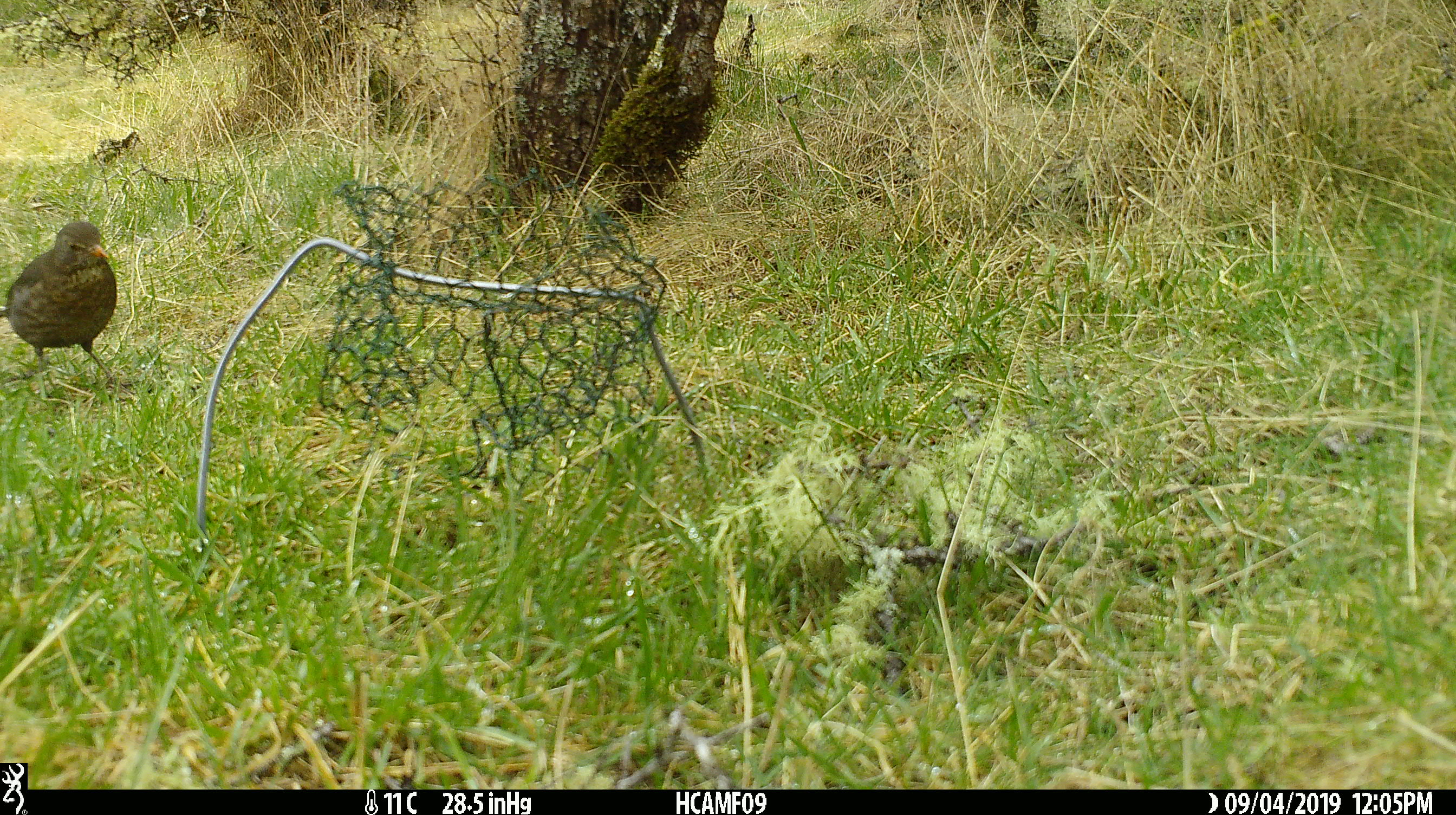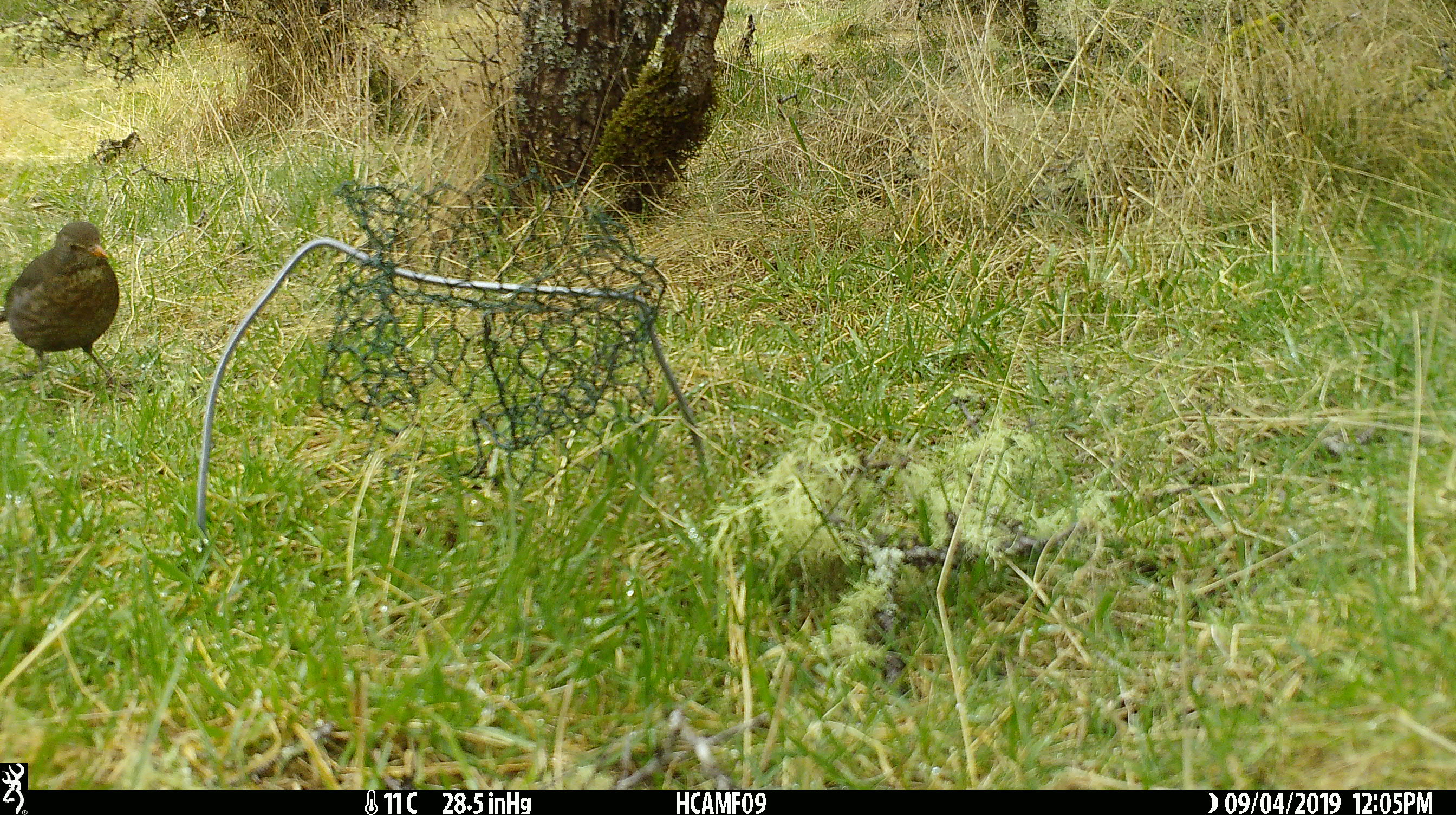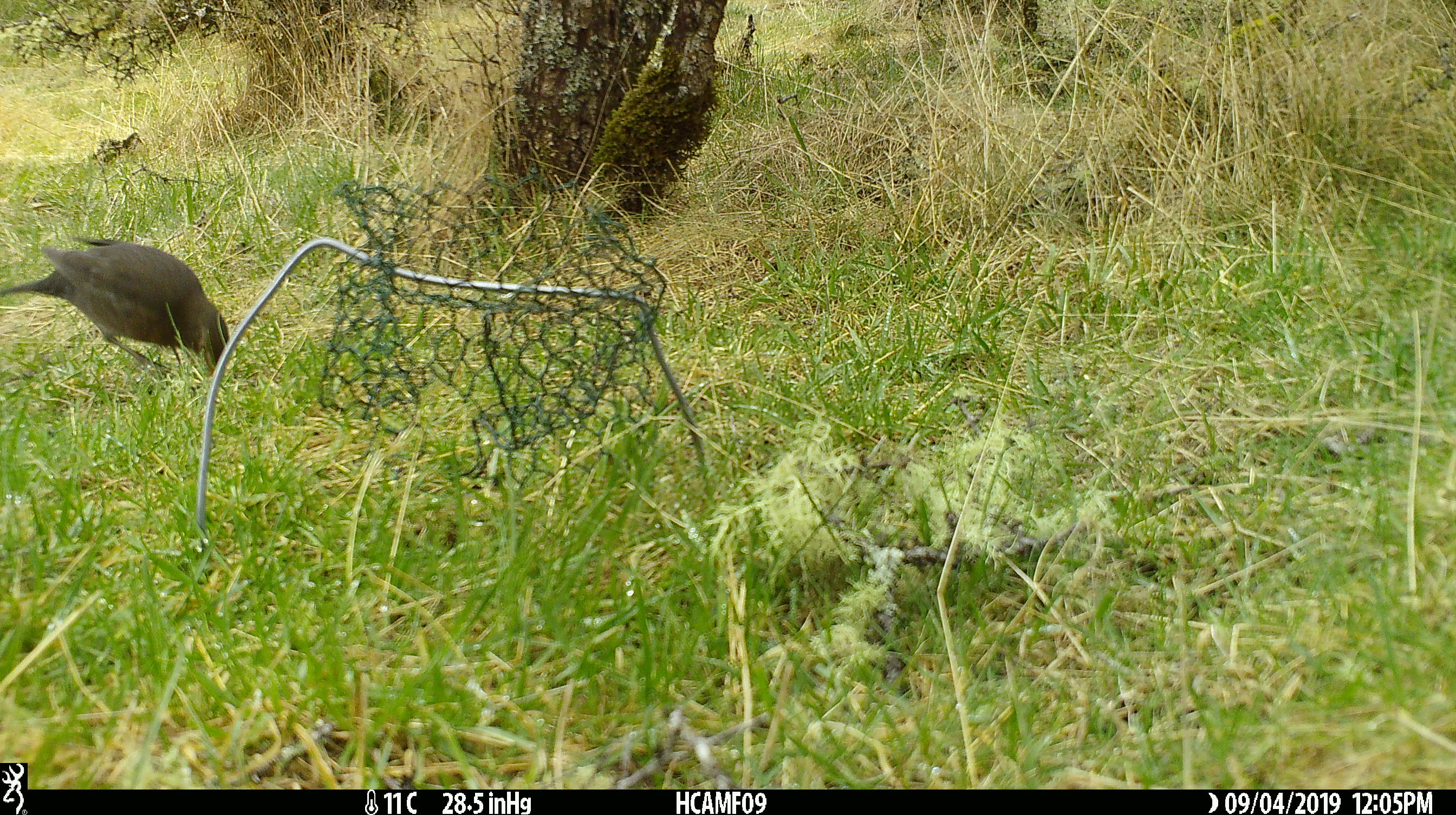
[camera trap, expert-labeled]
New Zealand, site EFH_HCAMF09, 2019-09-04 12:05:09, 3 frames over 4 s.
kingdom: Animalia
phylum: Chordata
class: Aves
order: Passeriformes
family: Turdidae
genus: Turdus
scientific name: Turdus merula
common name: eurasian blackbird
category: blackbird